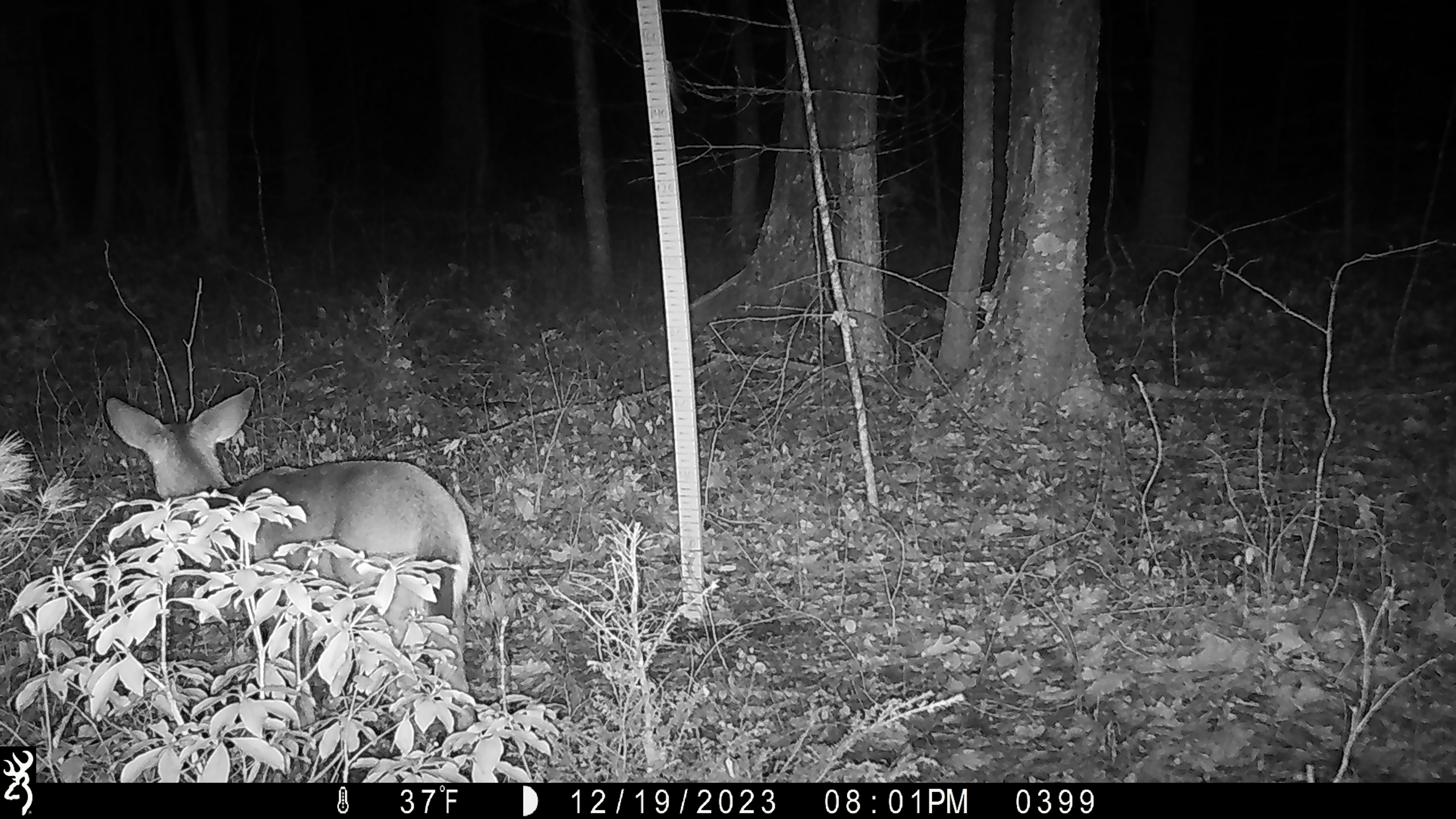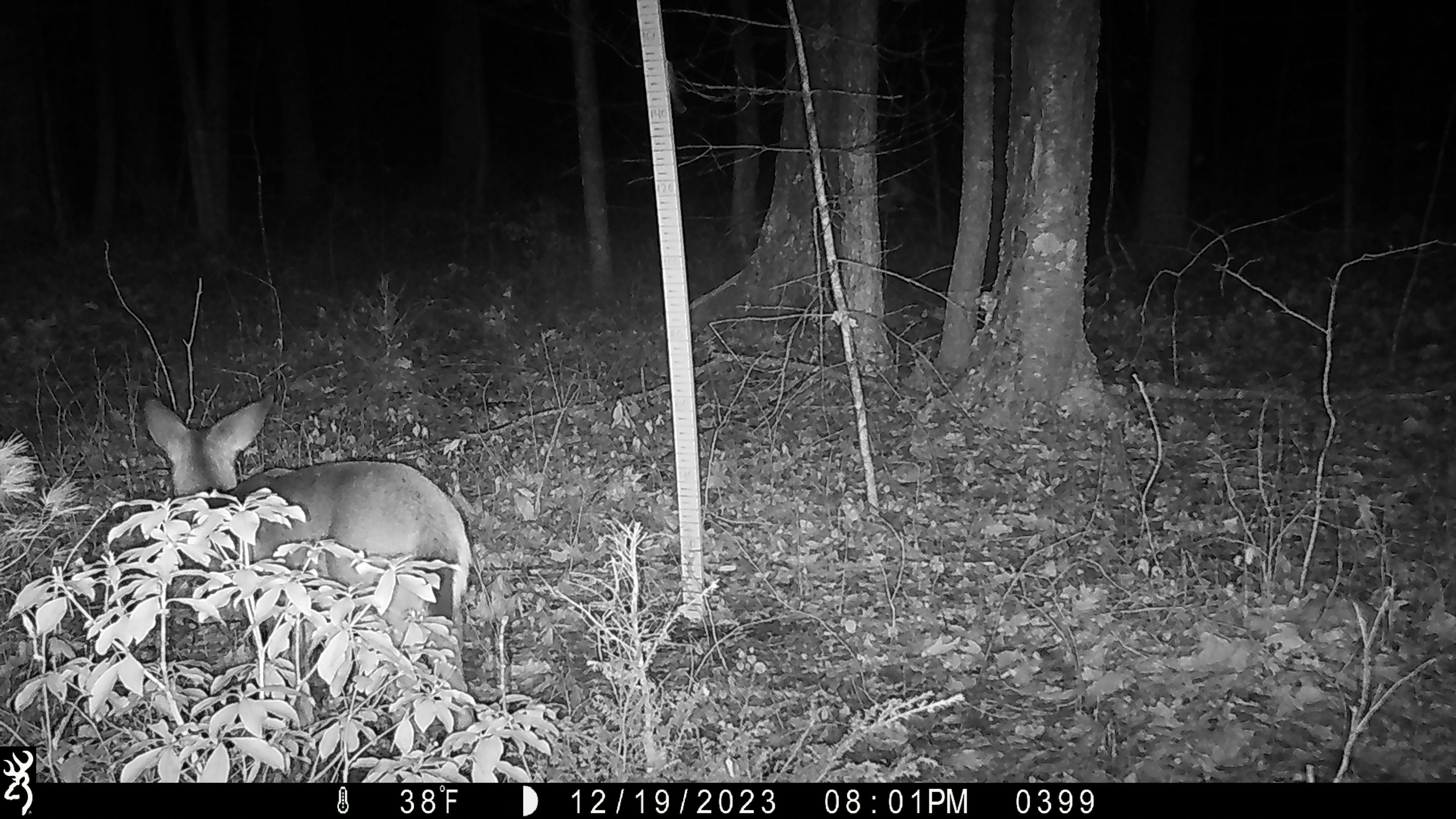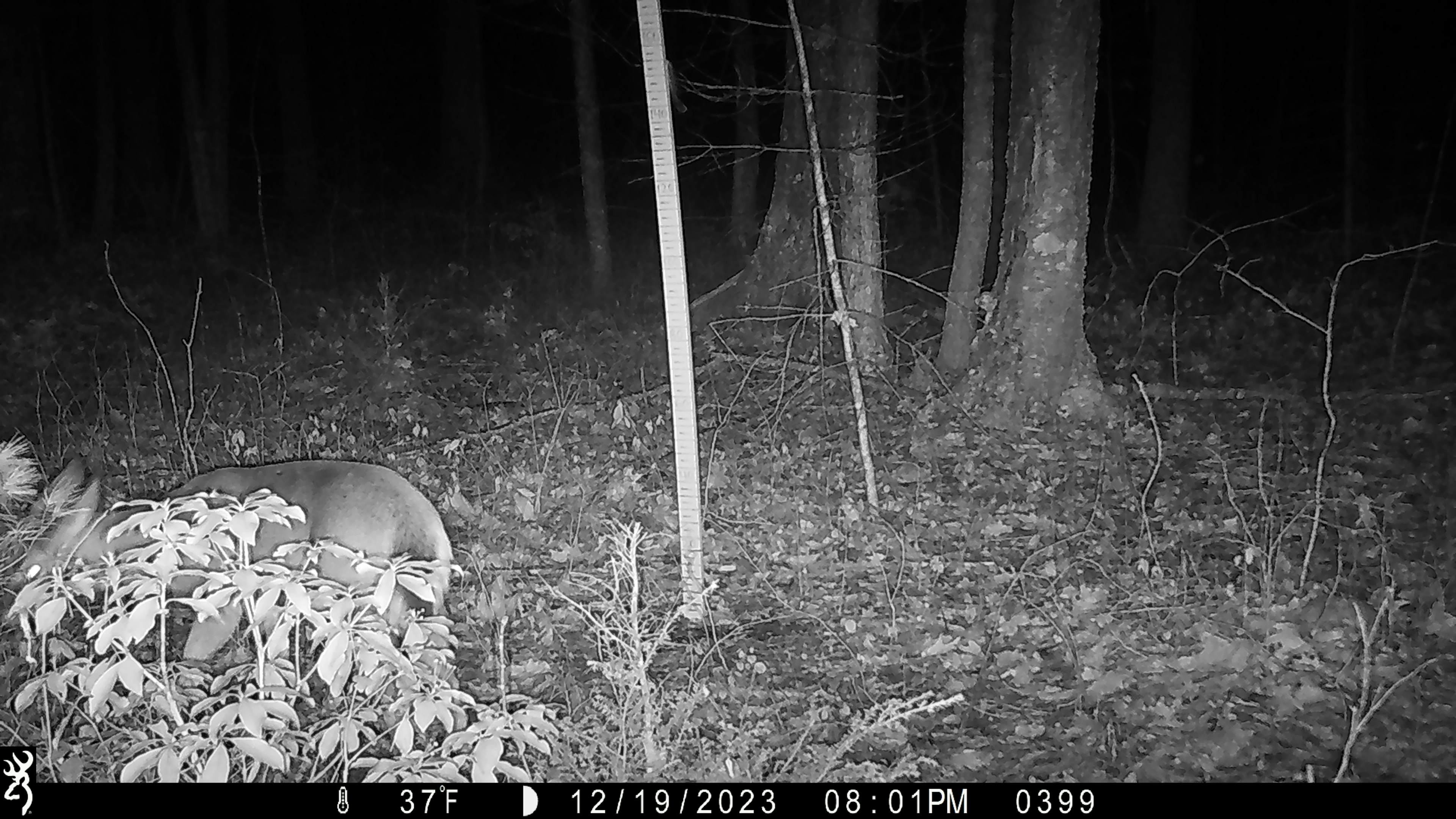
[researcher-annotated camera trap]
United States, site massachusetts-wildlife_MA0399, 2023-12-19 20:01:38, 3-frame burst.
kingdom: Animalia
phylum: Chordata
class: Mammalia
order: Artiodactyla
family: Cervidae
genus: Odocoileus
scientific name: Odocoileus virginianus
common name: white-tailed deer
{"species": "white-tailed deer (Odocoileus virginianus)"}